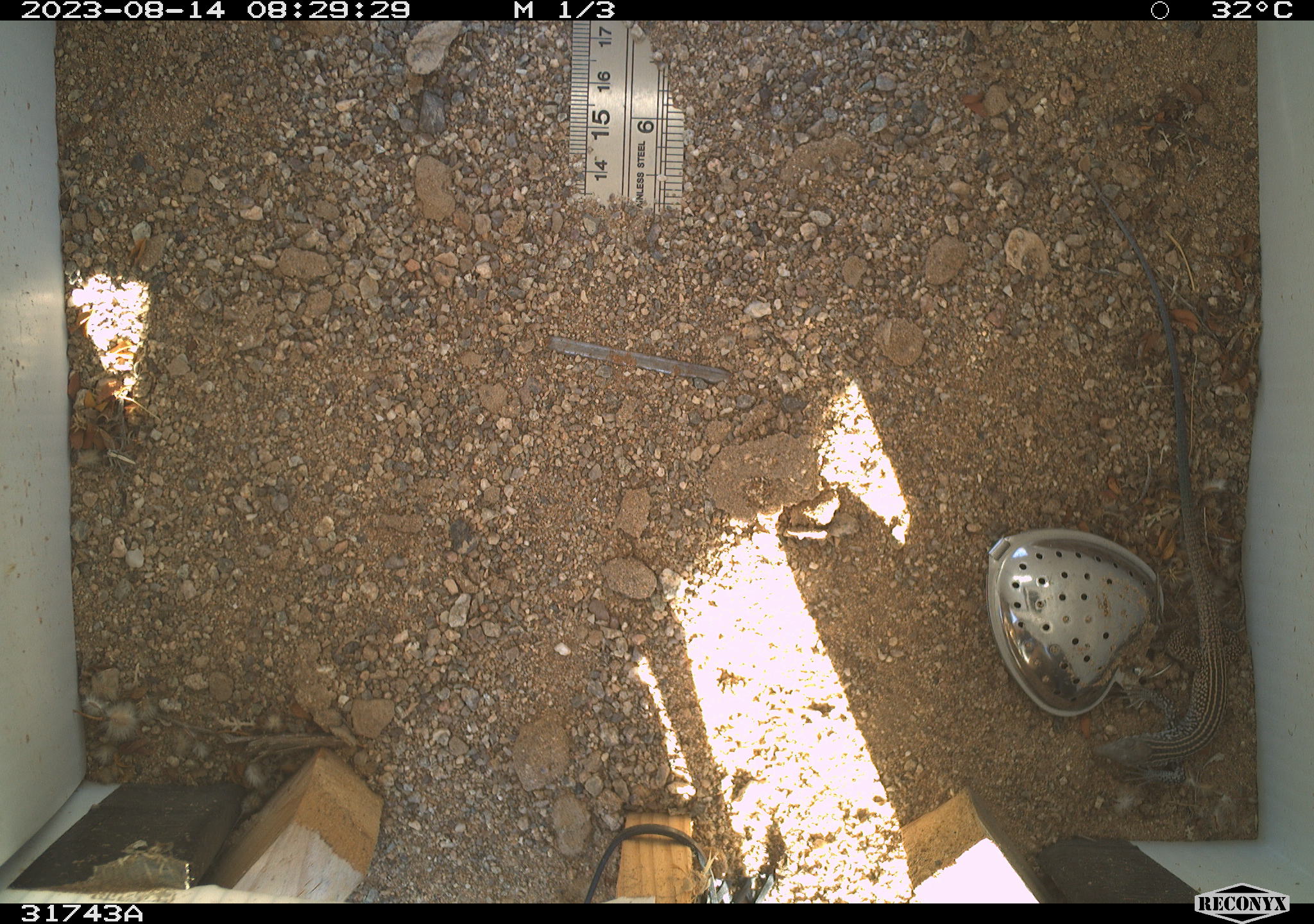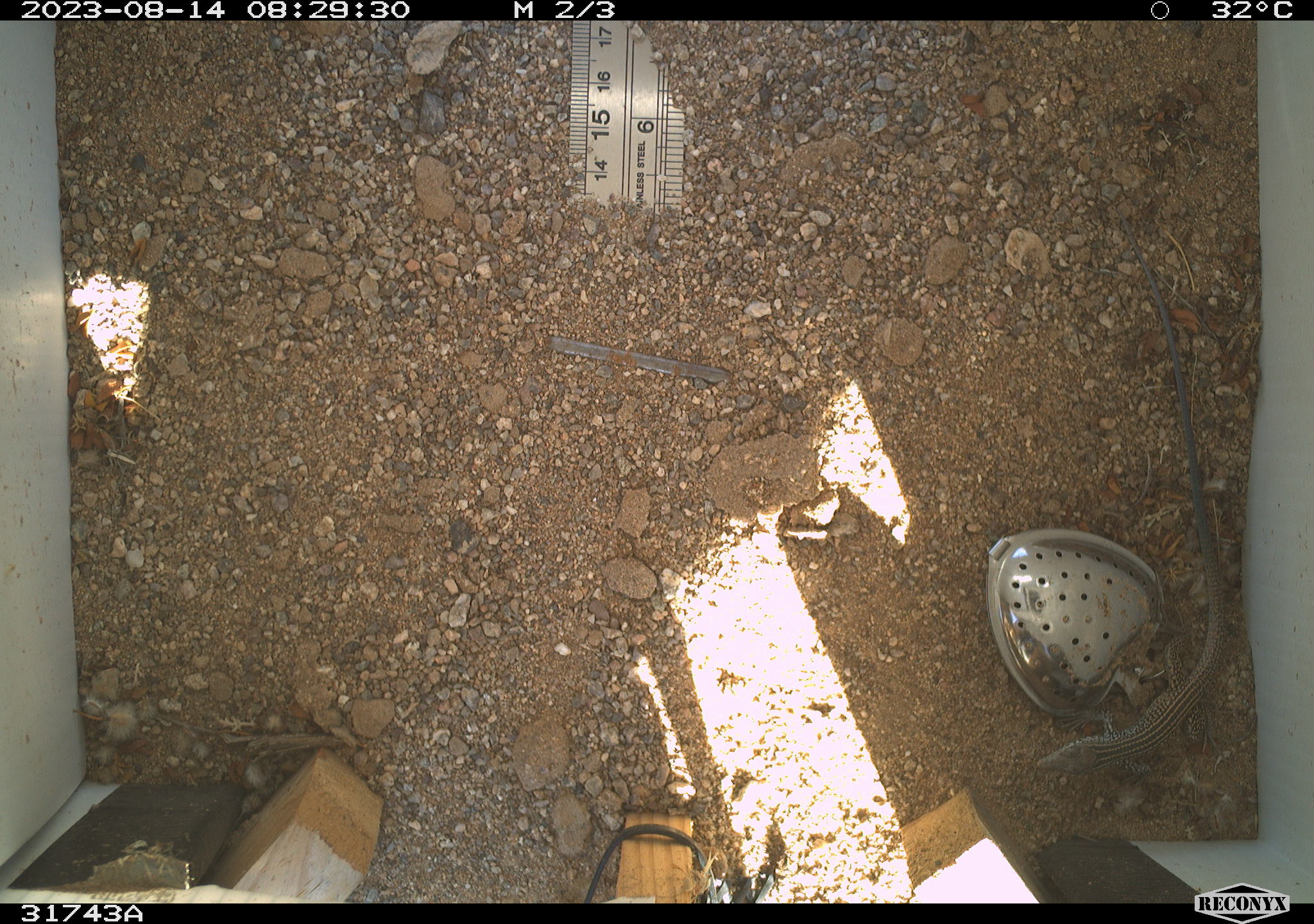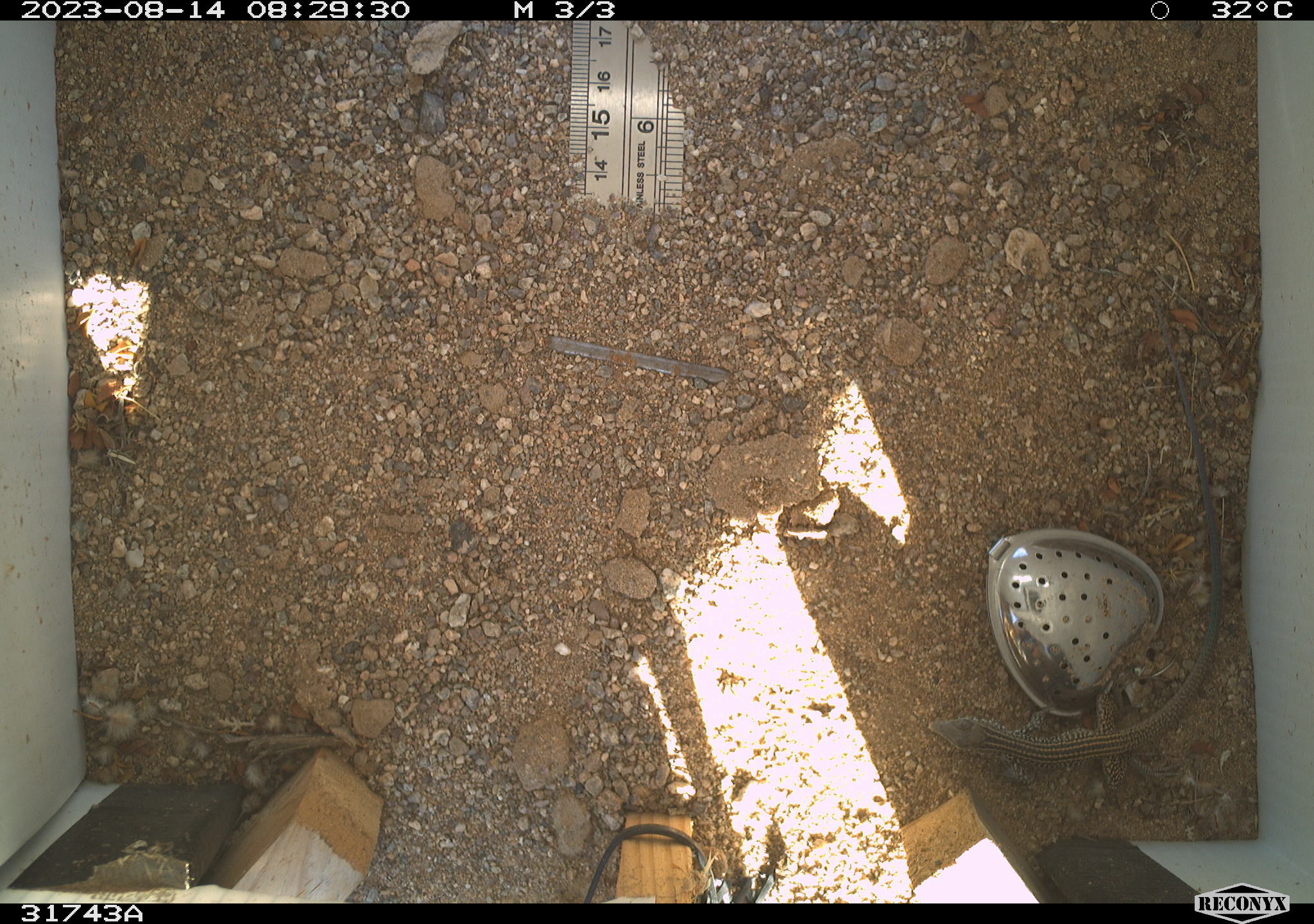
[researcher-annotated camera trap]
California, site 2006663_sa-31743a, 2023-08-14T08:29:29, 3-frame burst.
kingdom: Animalia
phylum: Chordata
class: Reptilia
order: Squamata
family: Teiidae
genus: Aspidoscelis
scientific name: Aspidoscelis tigris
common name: western whiptail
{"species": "western whiptail (Aspidoscelis tigris)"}